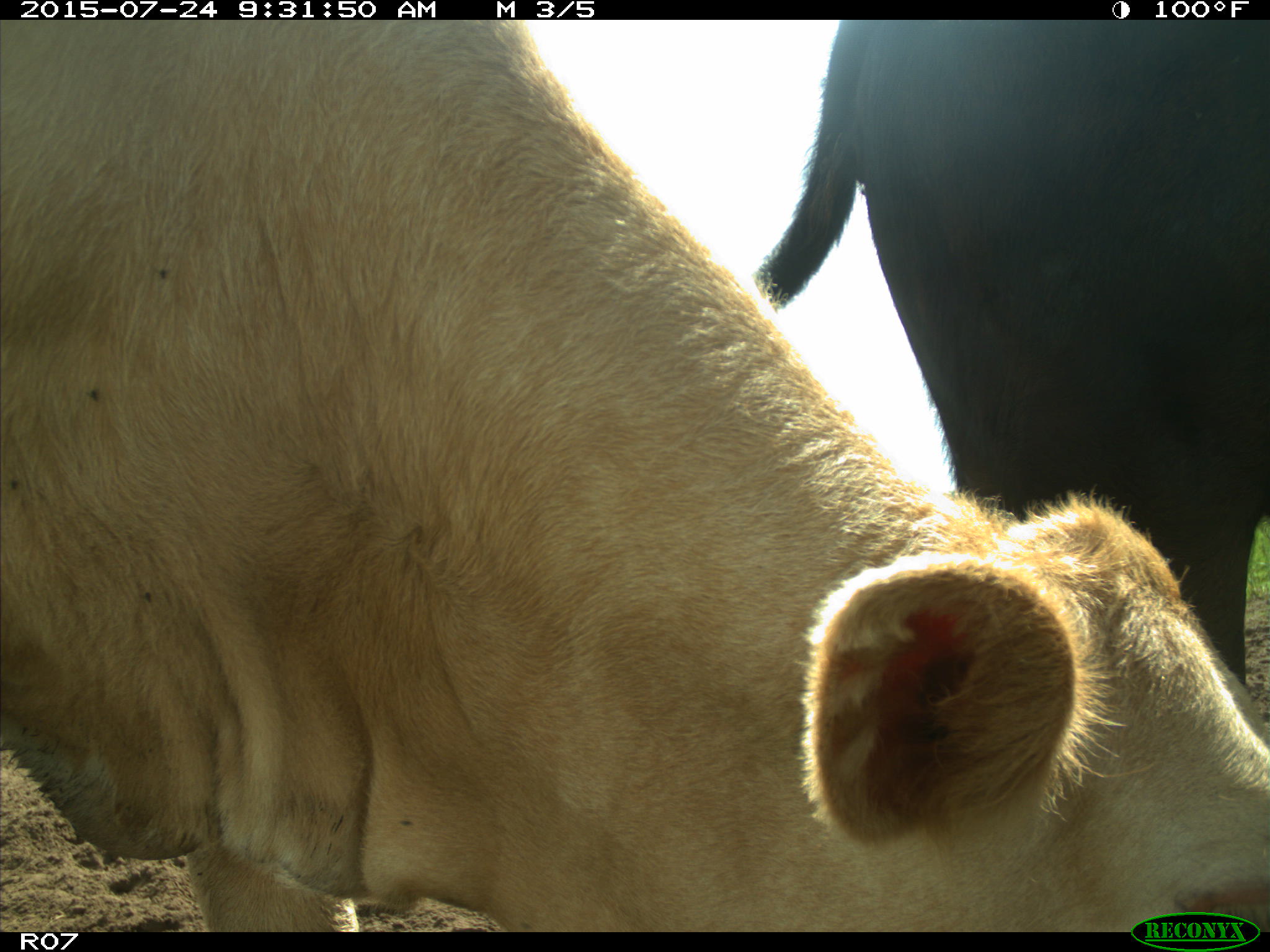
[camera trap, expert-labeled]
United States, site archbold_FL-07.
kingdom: Animalia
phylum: Chordata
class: Mammalia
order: Artiodactyla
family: Bovidae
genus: Bos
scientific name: Bos taurus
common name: domestic cow